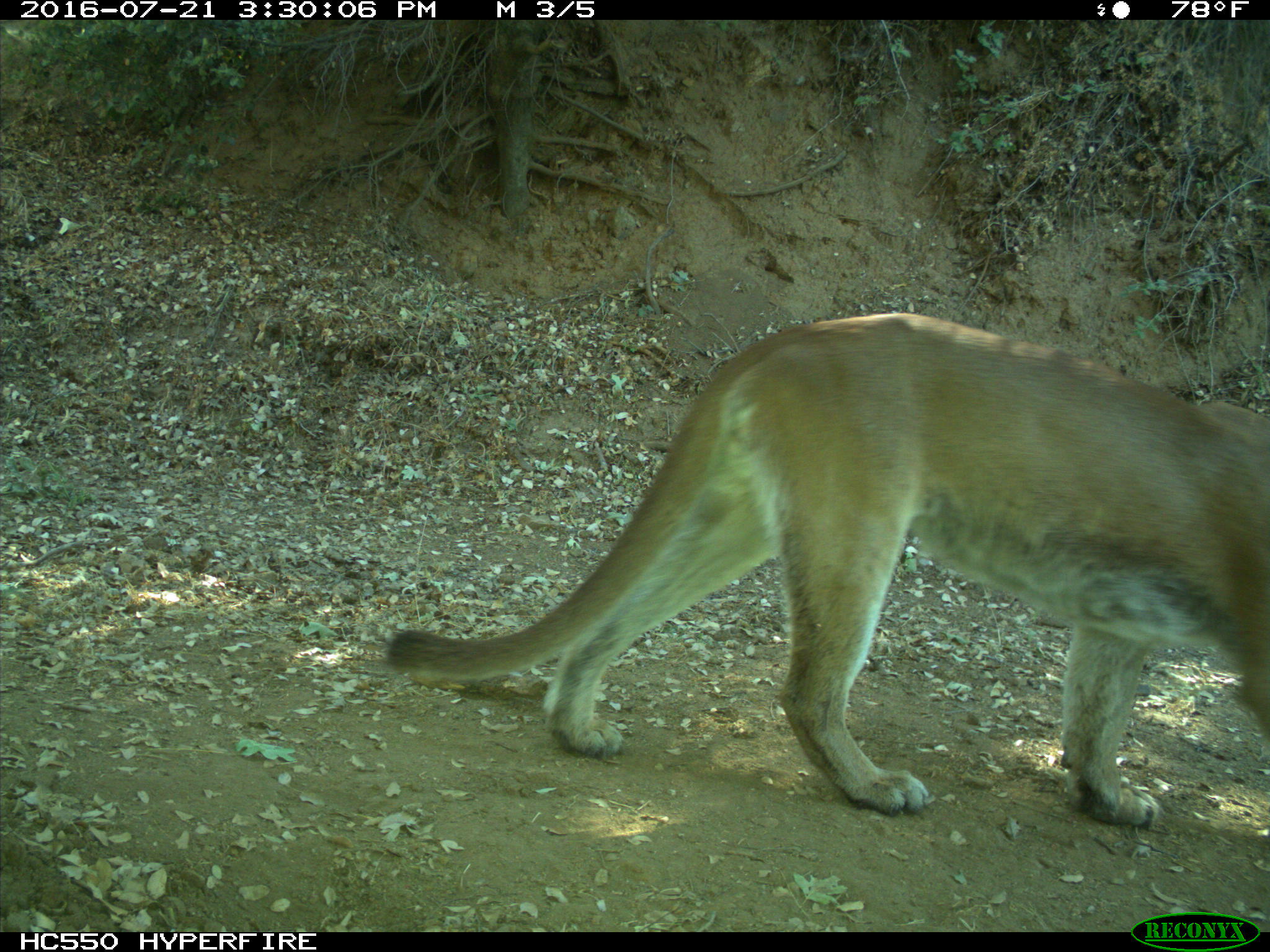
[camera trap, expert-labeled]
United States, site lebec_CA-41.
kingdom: Animalia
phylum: Chordata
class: Mammalia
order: Carnivora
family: Felidae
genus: Puma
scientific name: Puma concolor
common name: mountain lion